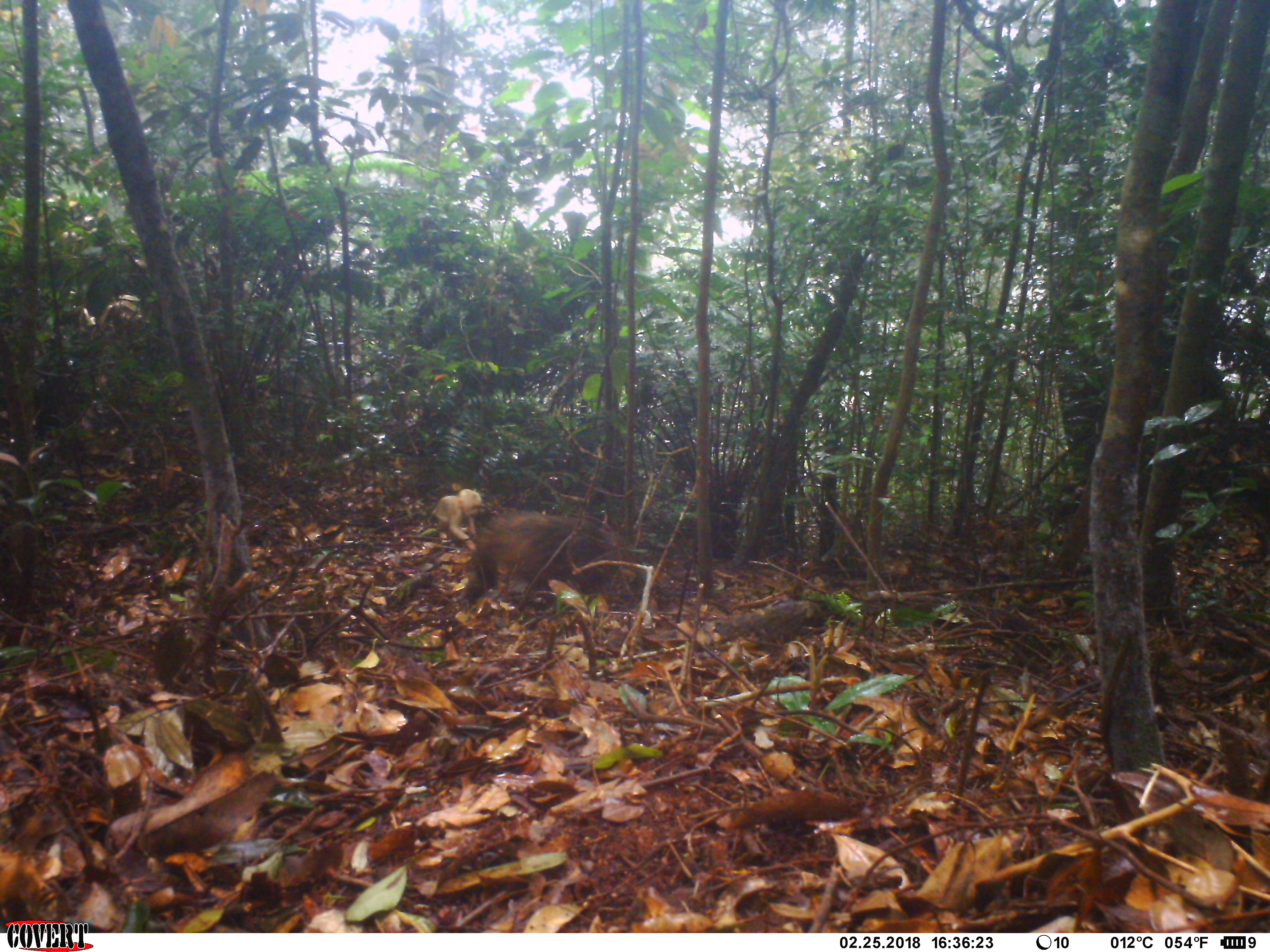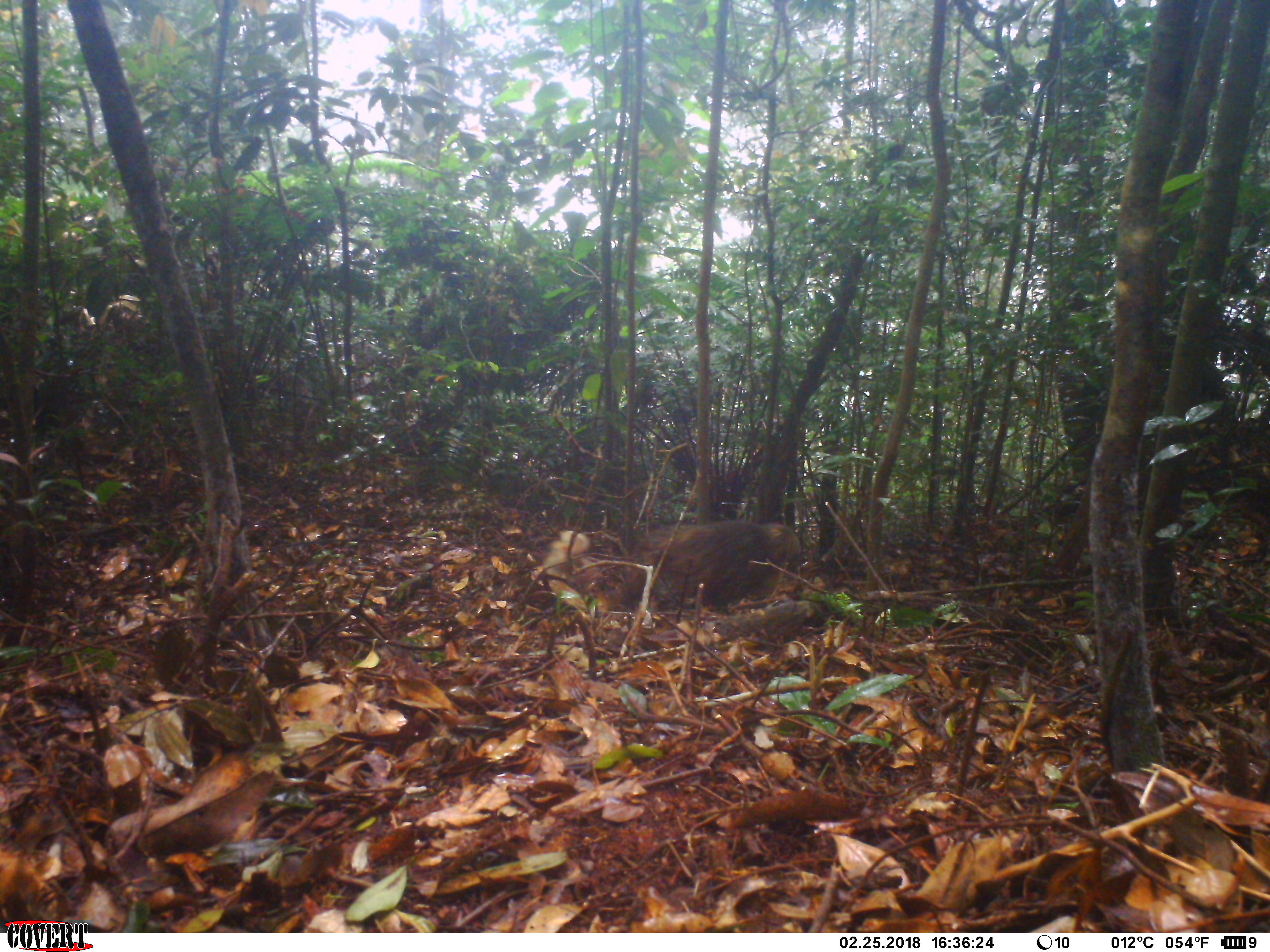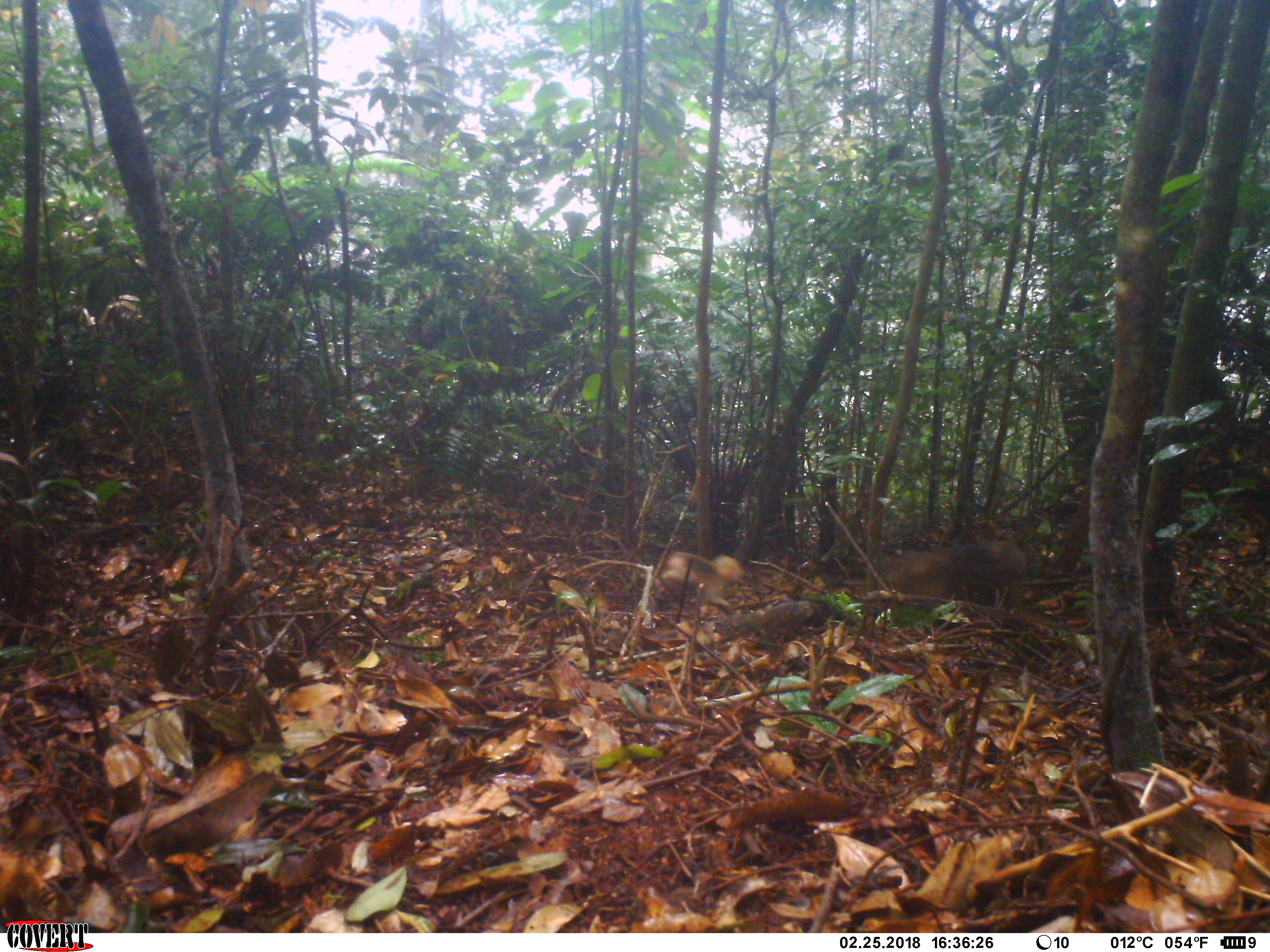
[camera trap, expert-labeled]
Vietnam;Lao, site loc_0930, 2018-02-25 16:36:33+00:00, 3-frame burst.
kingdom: Animalia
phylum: Chordata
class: Mammalia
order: Primates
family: Cercopithecidae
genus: Macaca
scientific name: Macaca arctoides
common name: stump-tailed macaque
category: stump tailed macaque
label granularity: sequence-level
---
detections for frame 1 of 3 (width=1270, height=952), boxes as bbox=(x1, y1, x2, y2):
stump tailed macaque: bbox=(456, 511, 620, 610); bbox=(427, 489, 482, 550)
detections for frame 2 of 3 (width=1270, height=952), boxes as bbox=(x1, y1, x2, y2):
stump tailed macaque: bbox=(600, 520, 801, 616); bbox=(533, 531, 593, 616)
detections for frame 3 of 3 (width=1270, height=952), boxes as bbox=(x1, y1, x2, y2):
stump tailed macaque: bbox=(883, 539, 1029, 607); bbox=(653, 551, 746, 605)